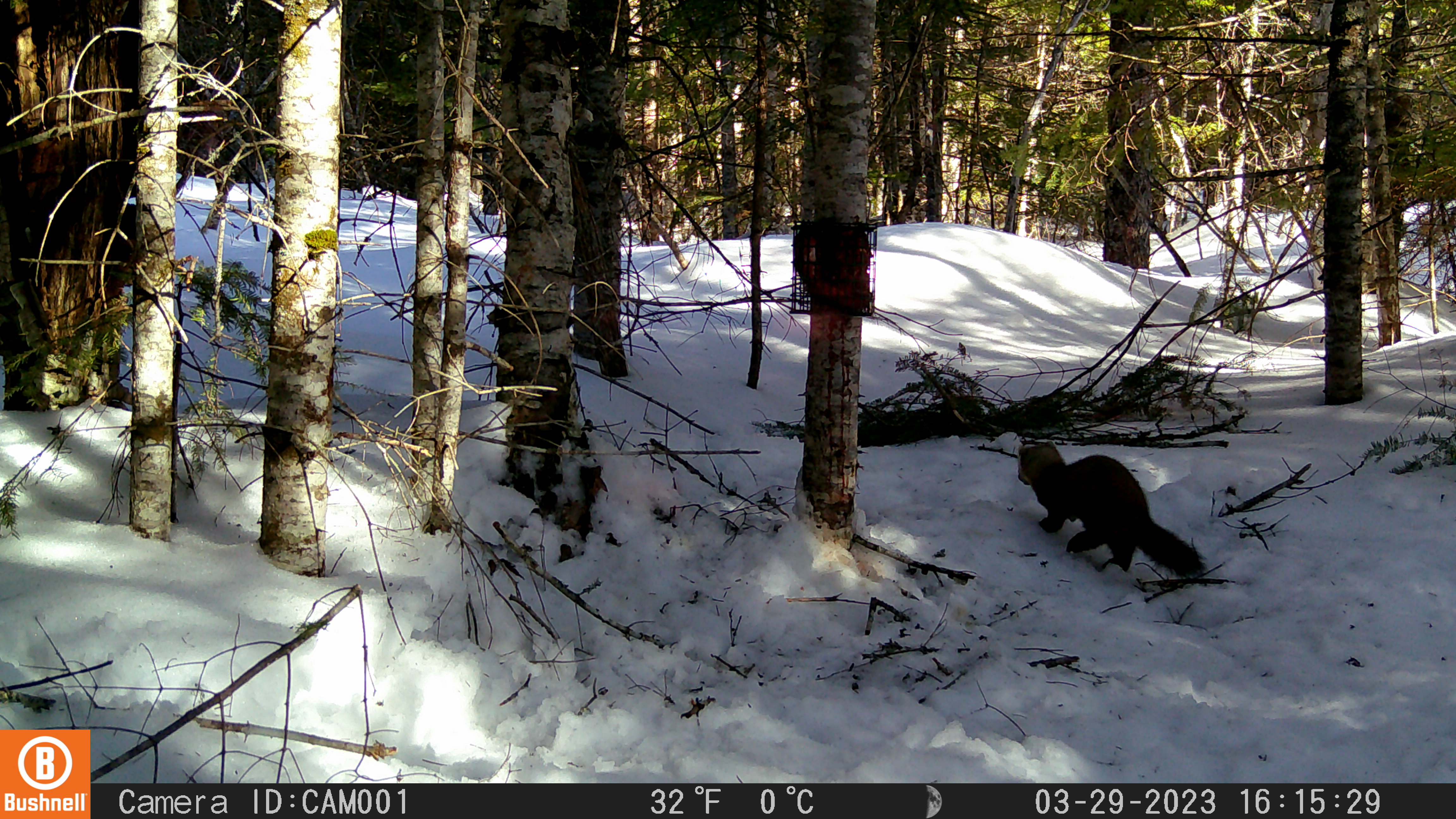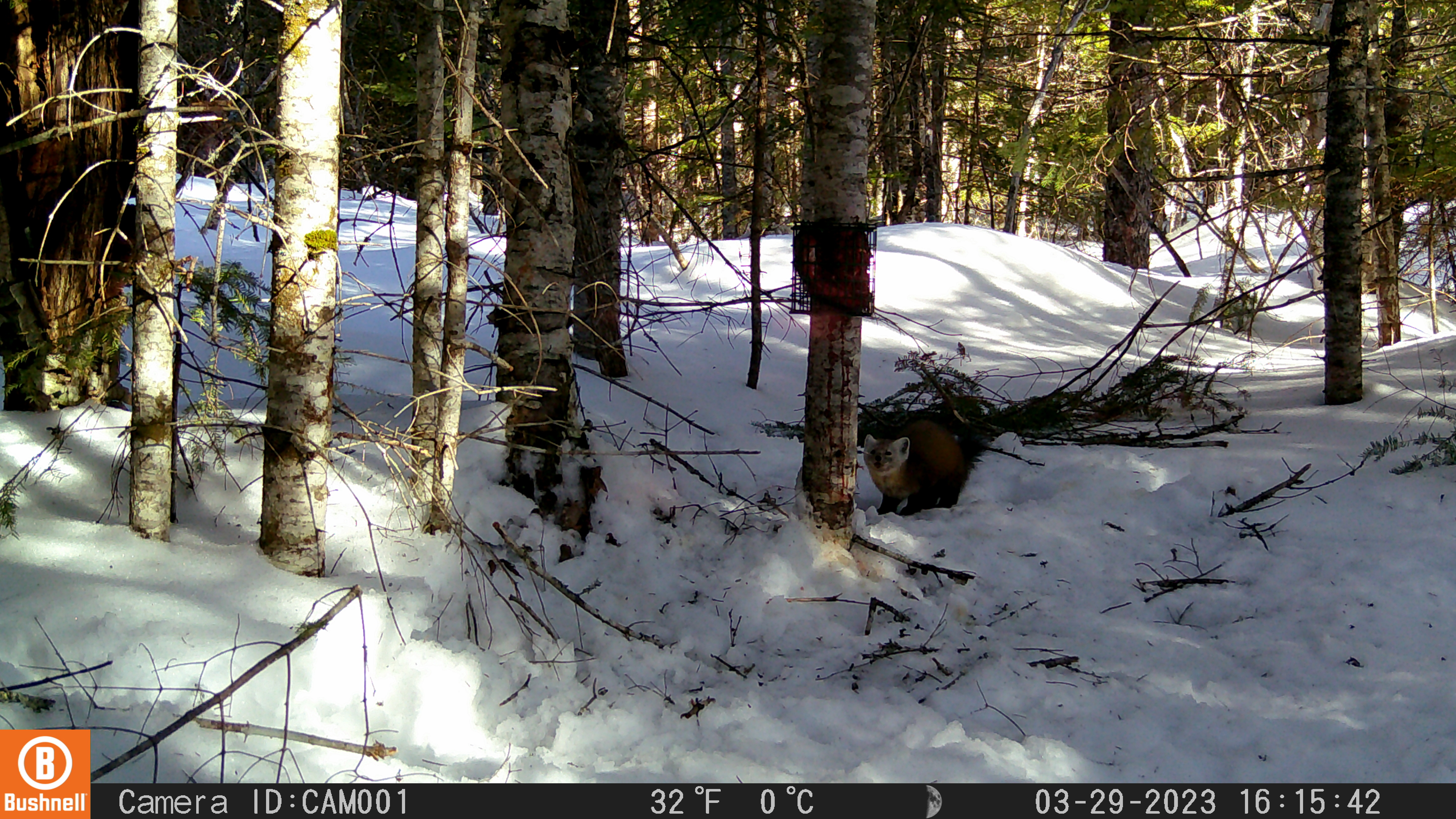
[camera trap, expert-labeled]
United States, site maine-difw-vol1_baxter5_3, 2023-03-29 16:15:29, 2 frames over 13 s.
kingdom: Animalia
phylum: Chordata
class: Mammalia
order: Carnivora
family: Mustelidae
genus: Martes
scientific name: Martes americana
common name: american marten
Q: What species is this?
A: American marten (Martes americana).